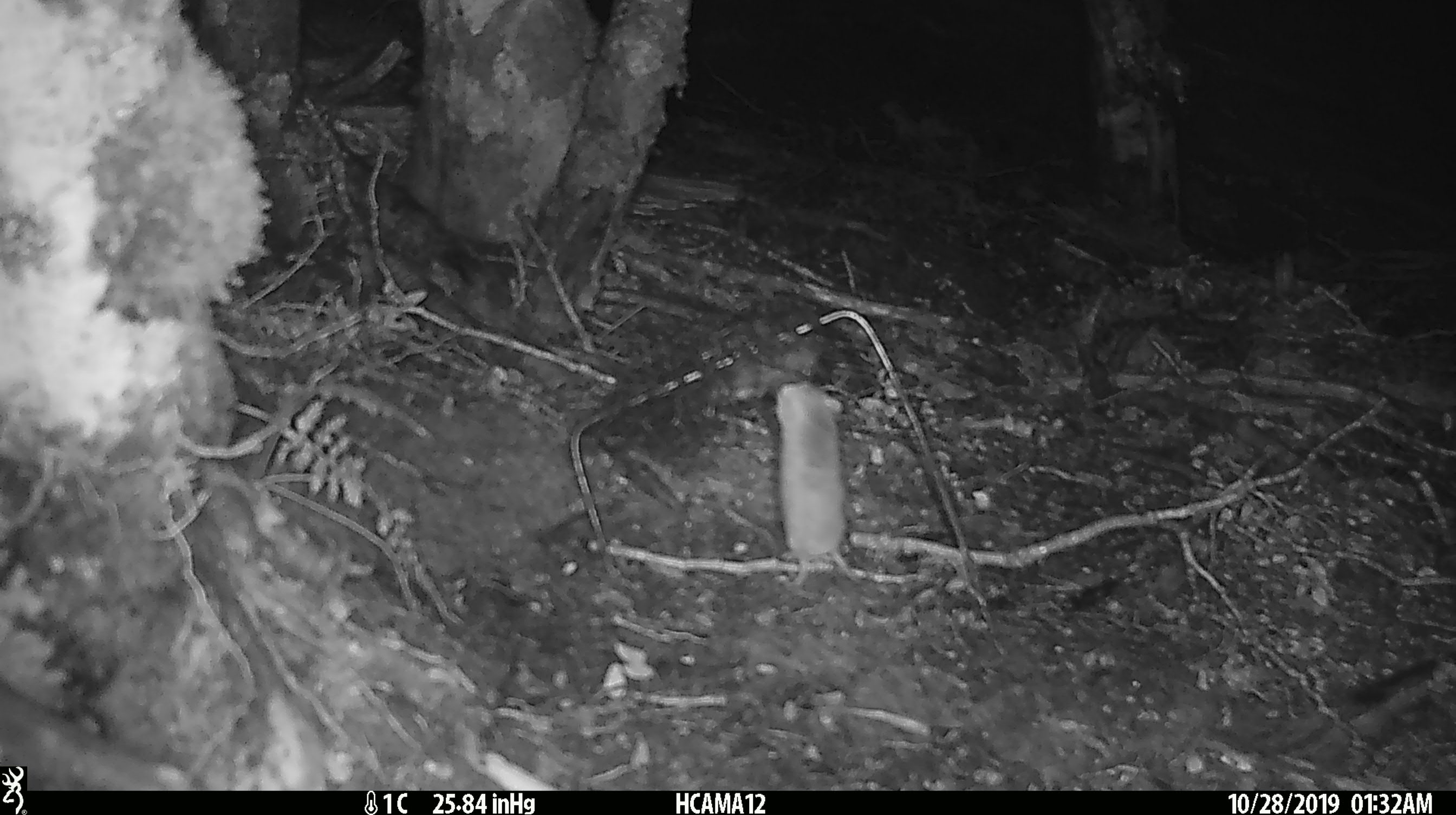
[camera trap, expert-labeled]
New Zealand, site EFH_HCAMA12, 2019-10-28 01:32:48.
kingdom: Animalia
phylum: Chordata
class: Mammalia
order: Rodentia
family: Muridae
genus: Mus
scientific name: Mus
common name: mouse